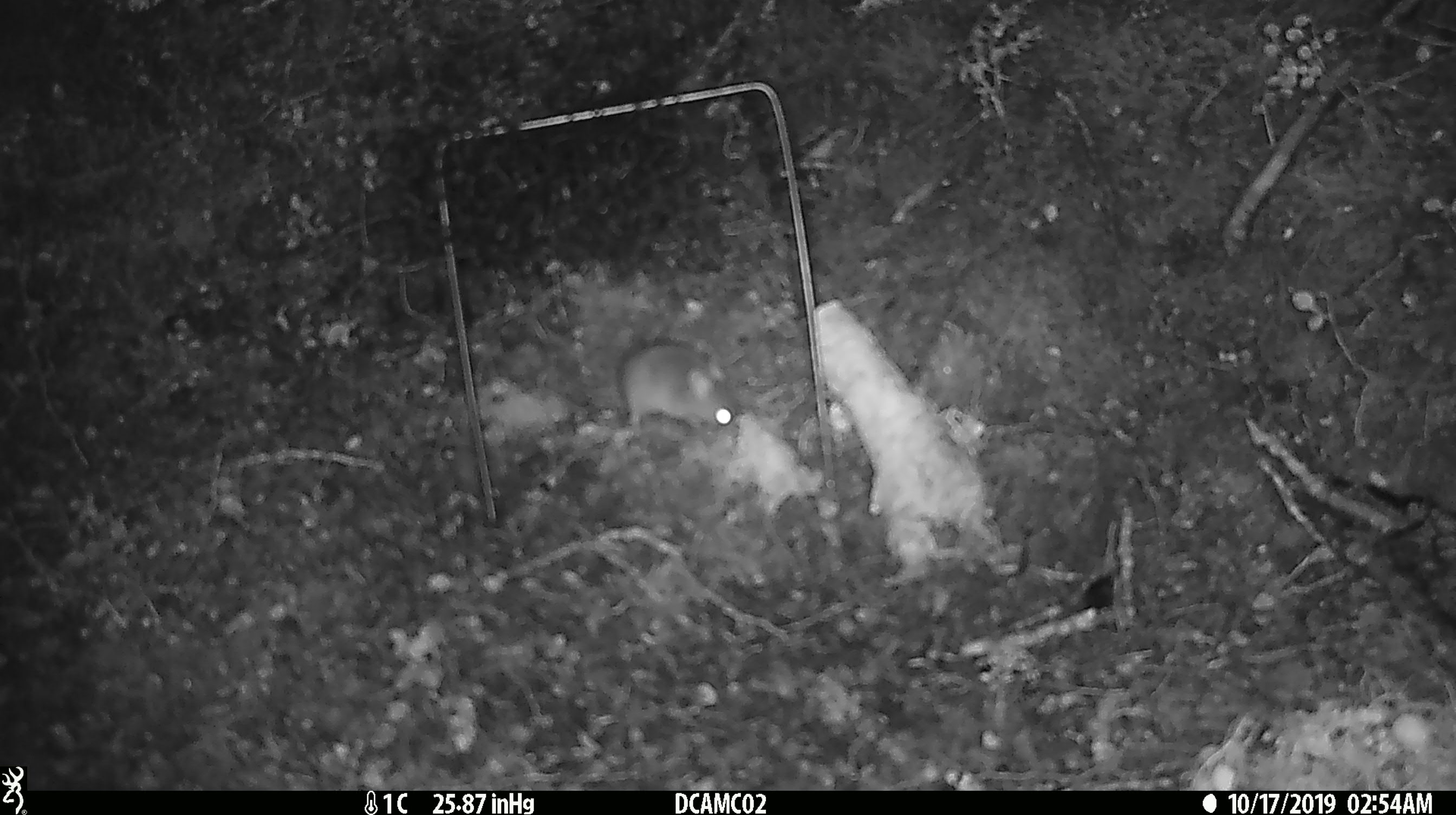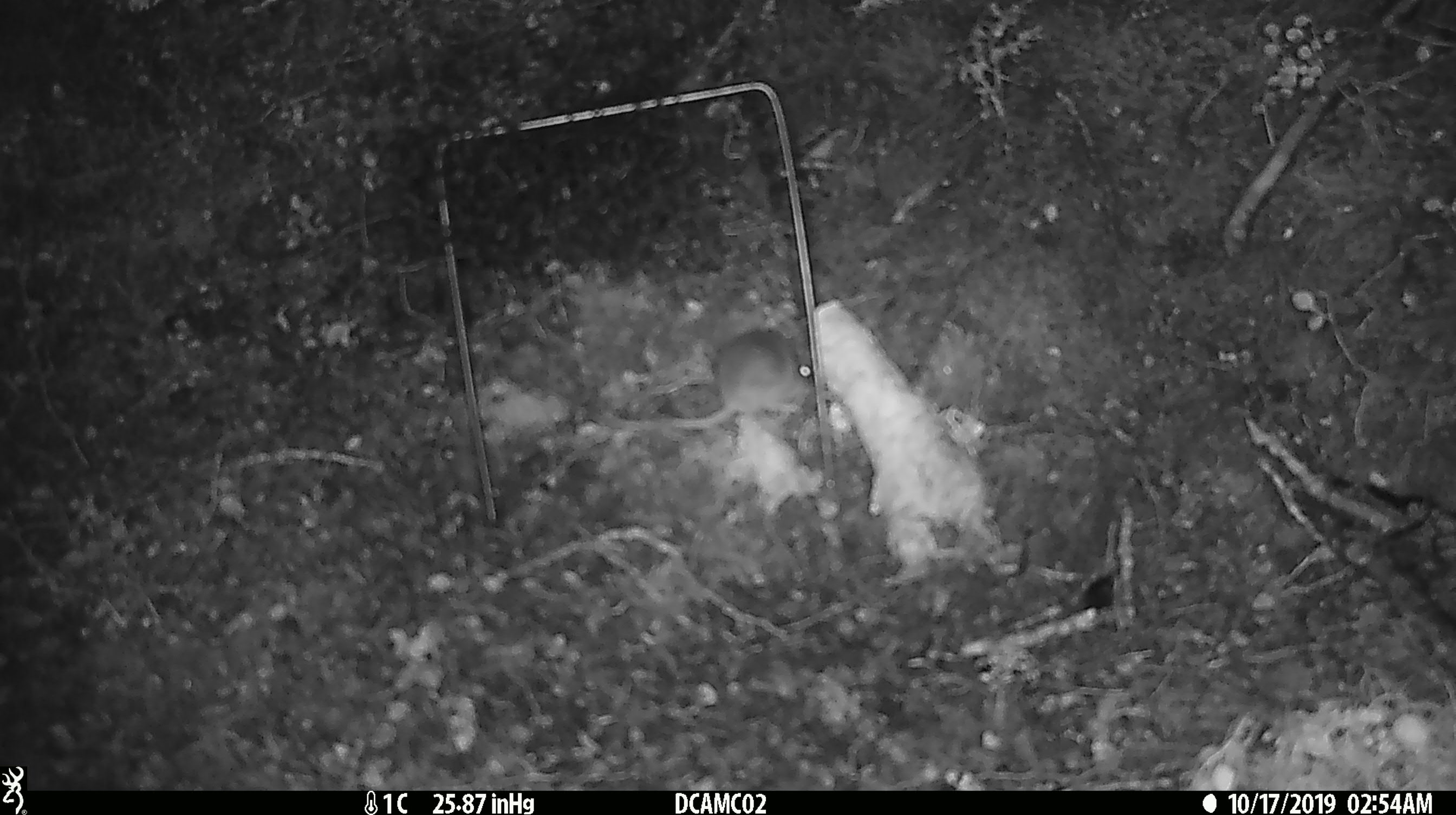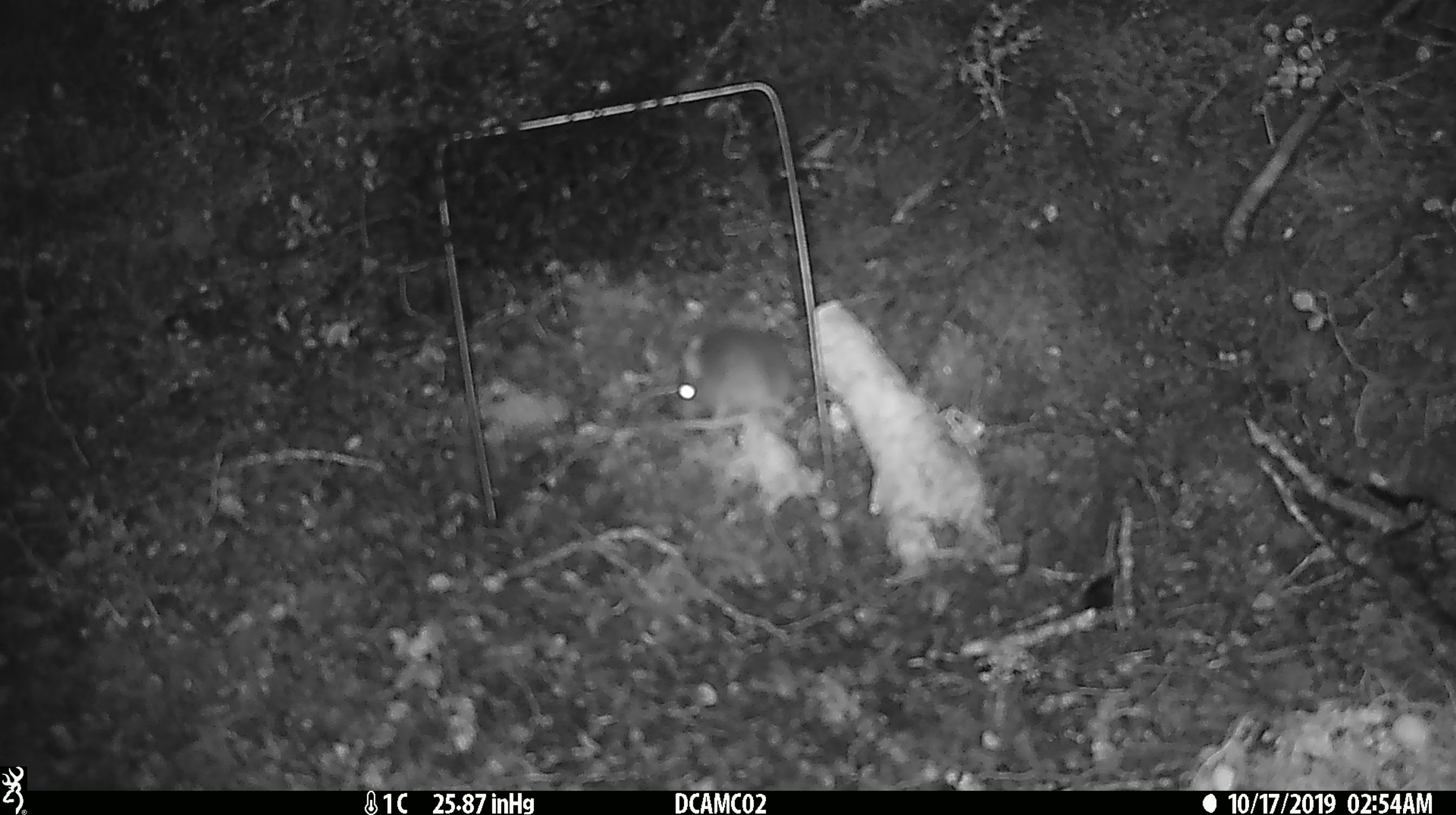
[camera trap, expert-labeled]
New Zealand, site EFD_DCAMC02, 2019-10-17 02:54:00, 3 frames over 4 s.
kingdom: Animalia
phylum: Chordata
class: Mammalia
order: Rodentia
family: Muridae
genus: Mus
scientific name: Mus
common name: mouse